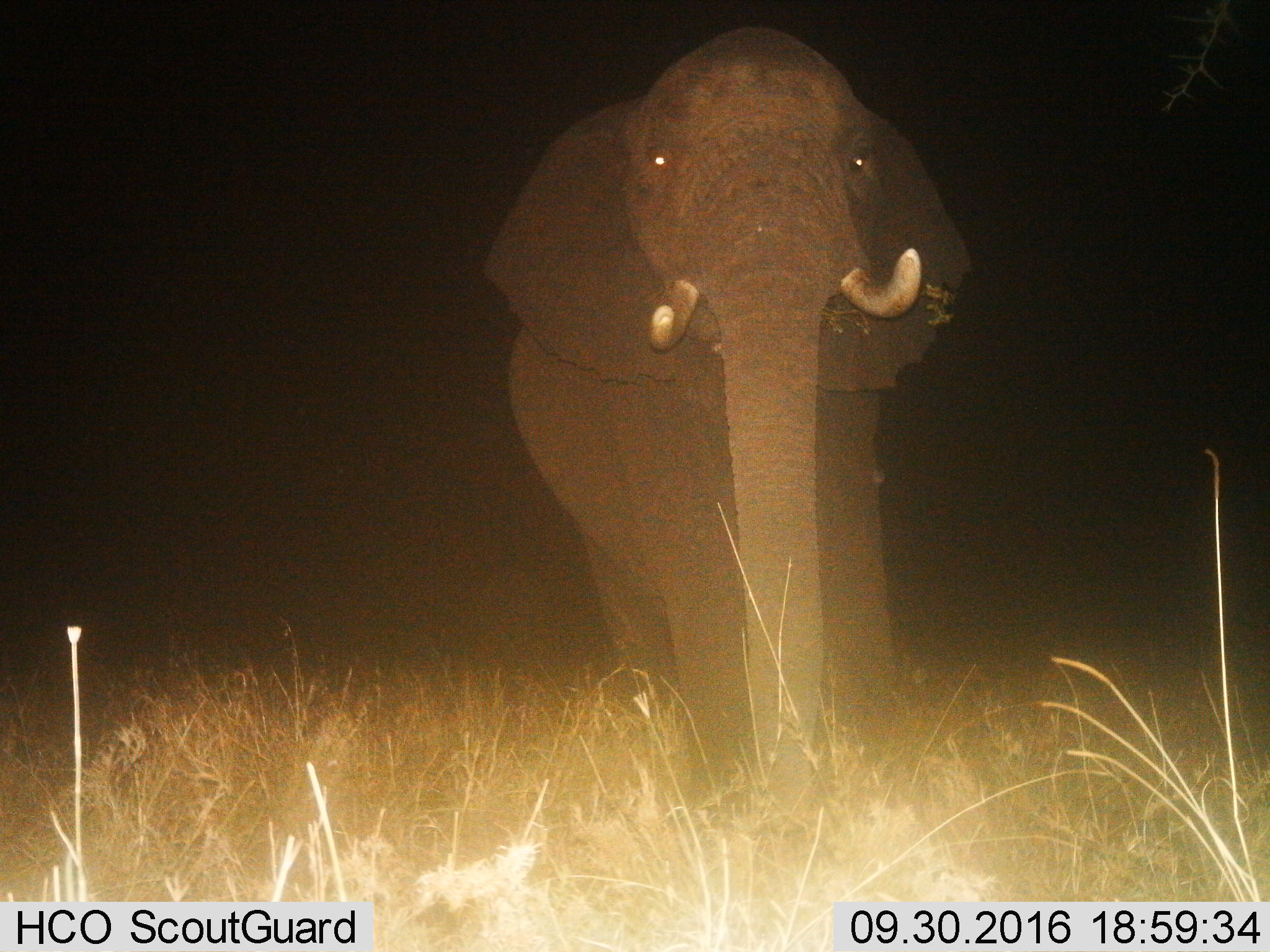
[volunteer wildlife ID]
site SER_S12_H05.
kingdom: Animalia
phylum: Chordata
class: Mammalia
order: Proboscidea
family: Elephantidae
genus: Loxodonta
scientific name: Loxodonta africana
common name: african bush elephant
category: elephant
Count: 1.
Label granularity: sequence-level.